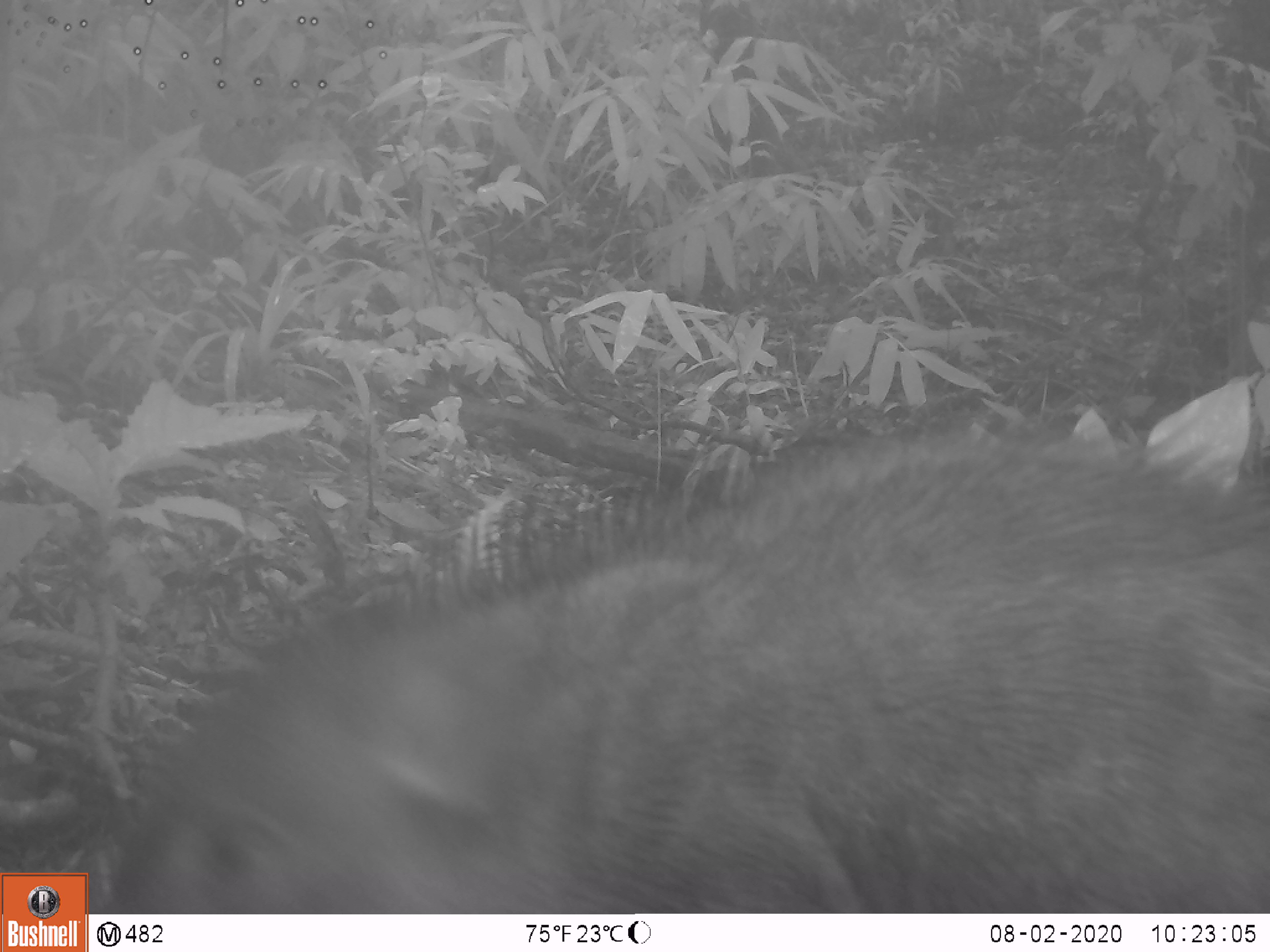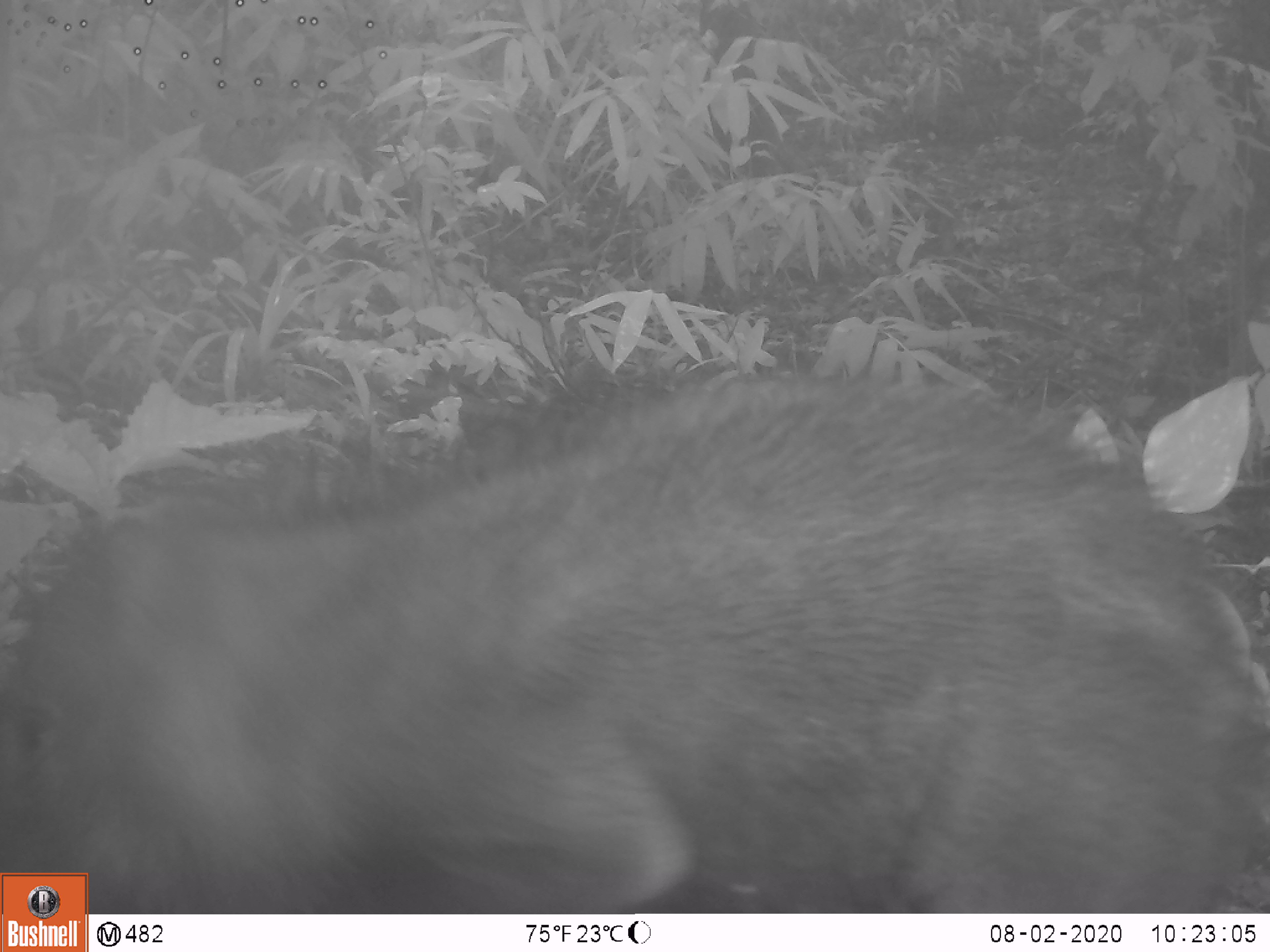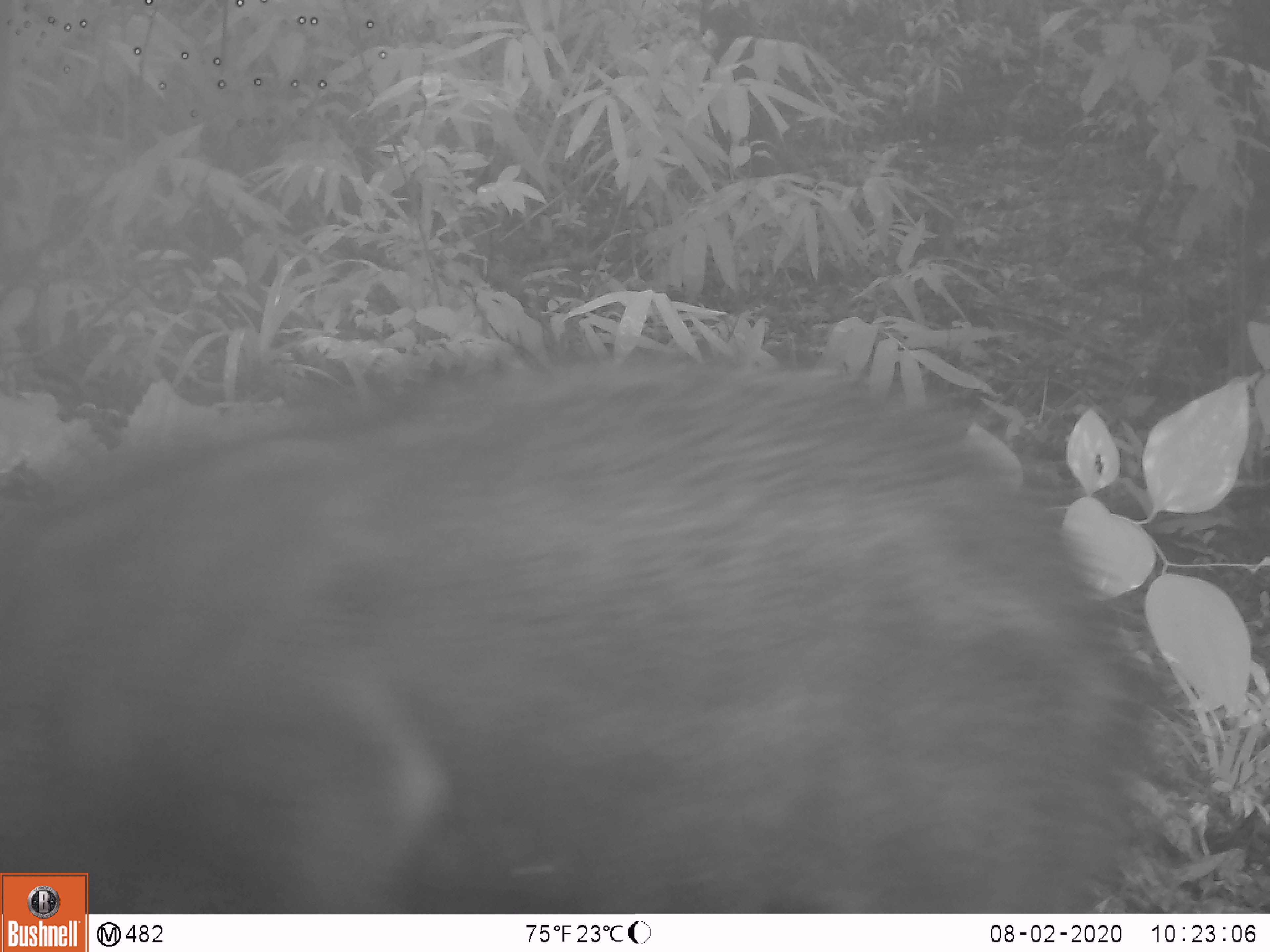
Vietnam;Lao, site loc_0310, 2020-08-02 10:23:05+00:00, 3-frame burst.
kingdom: Animalia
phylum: Chordata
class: Mammalia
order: Artiodactyla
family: Suidae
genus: Sus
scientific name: Sus scrofa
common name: eurasian wild pig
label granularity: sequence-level